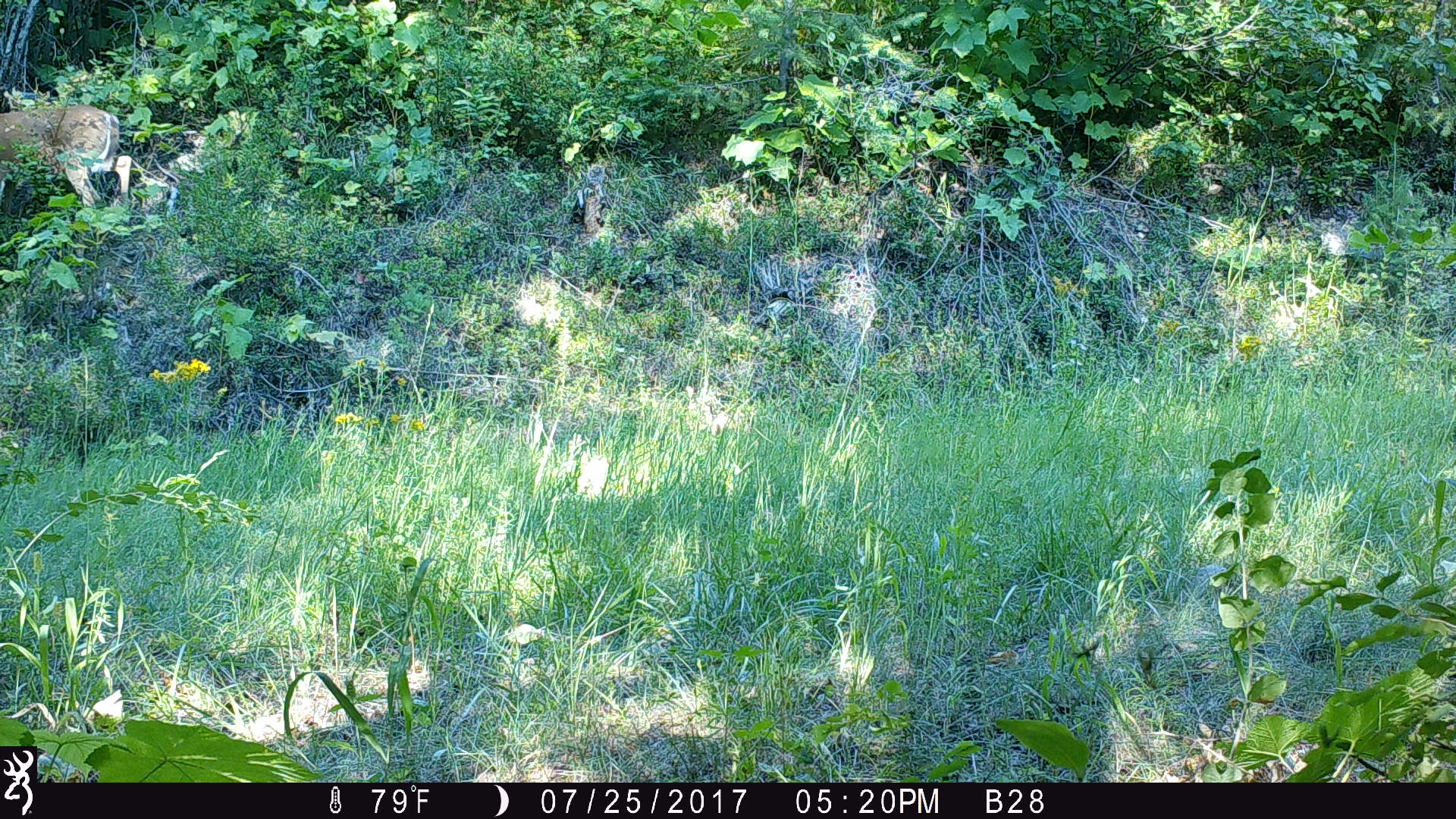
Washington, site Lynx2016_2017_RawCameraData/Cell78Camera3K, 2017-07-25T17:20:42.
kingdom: Animalia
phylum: Chordata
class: Mammalia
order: Artiodactyla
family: Cervidae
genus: Odocoileus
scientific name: Odocoileus virginianus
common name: white-tailed deer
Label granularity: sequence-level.